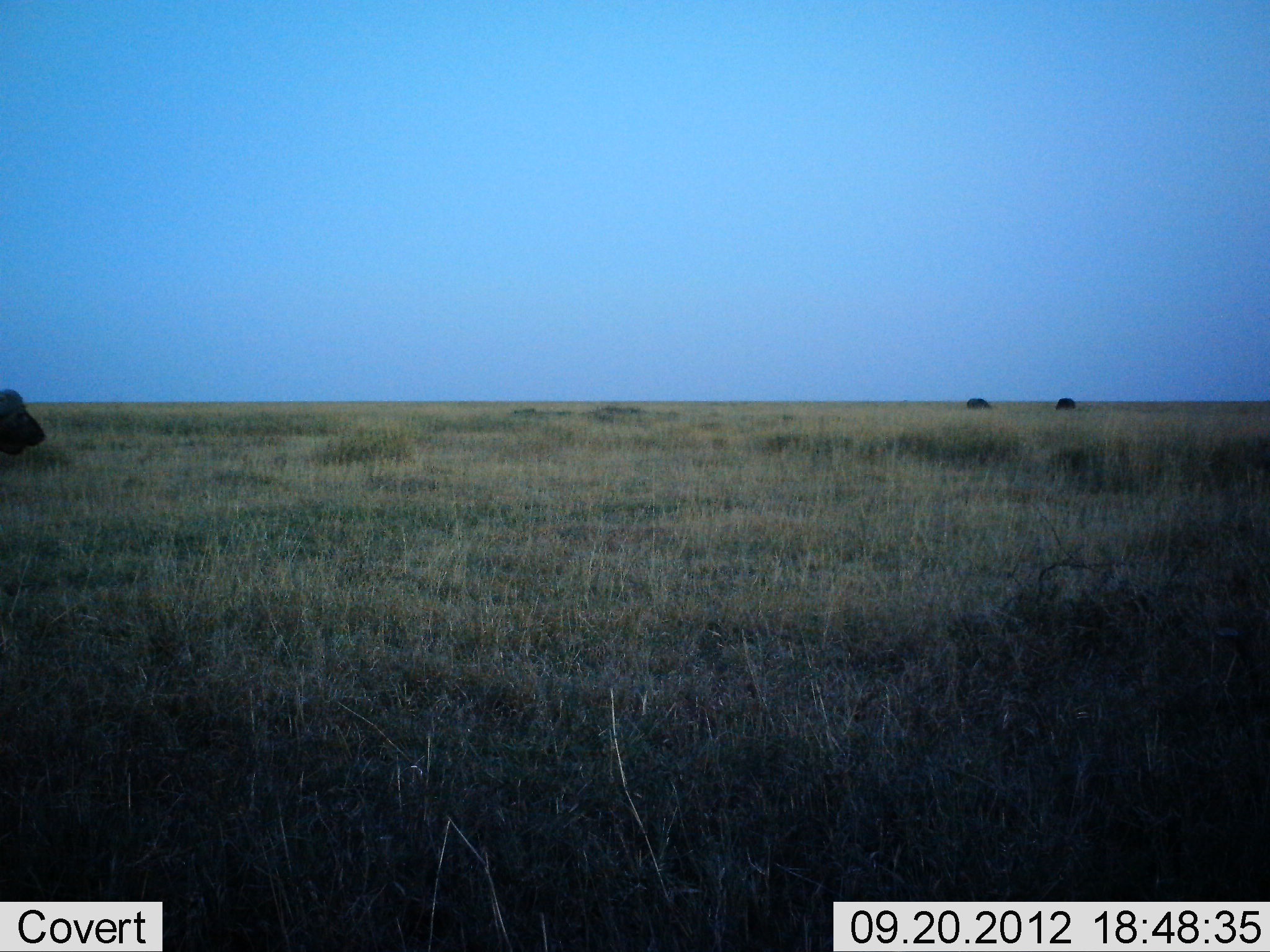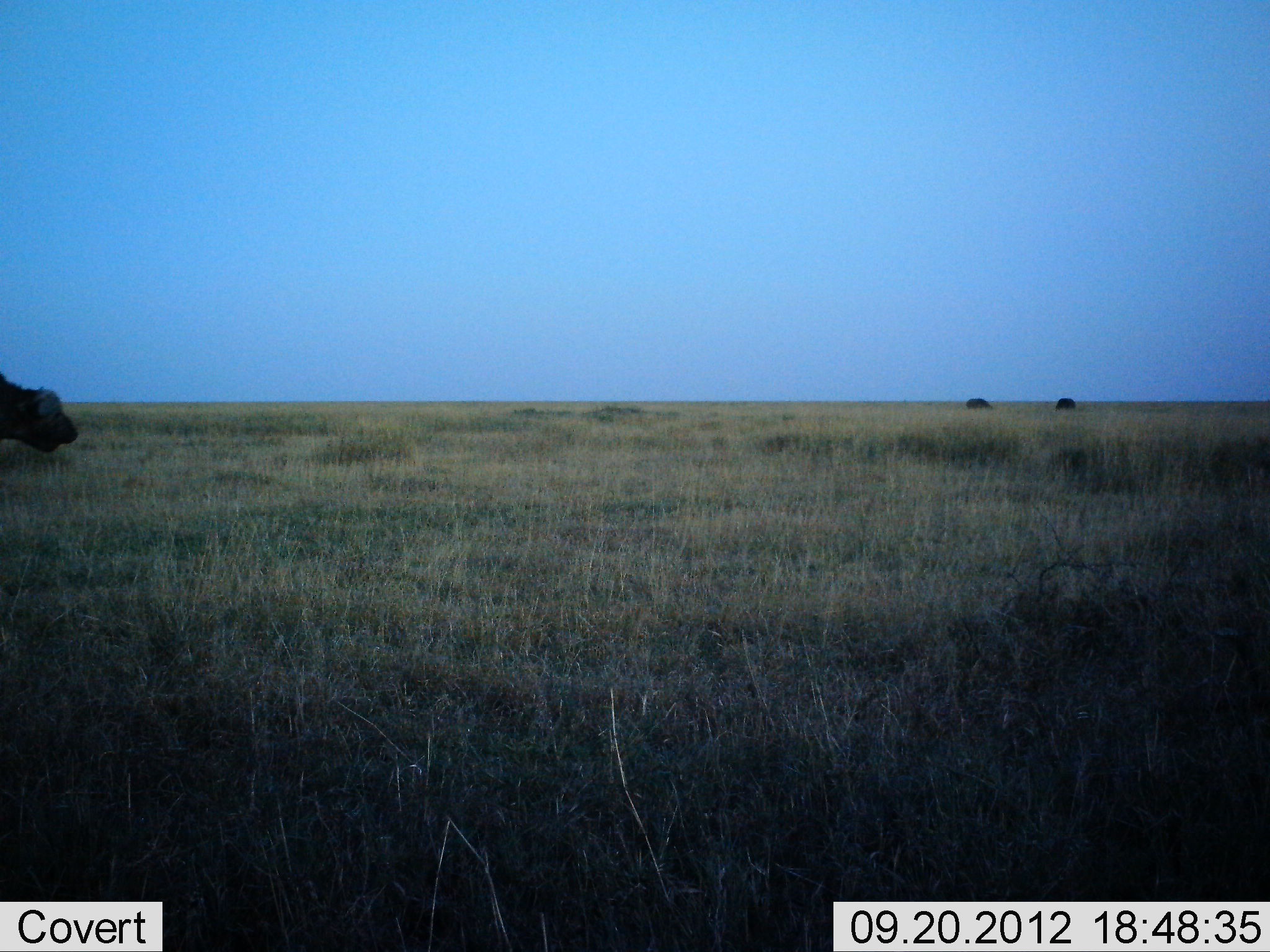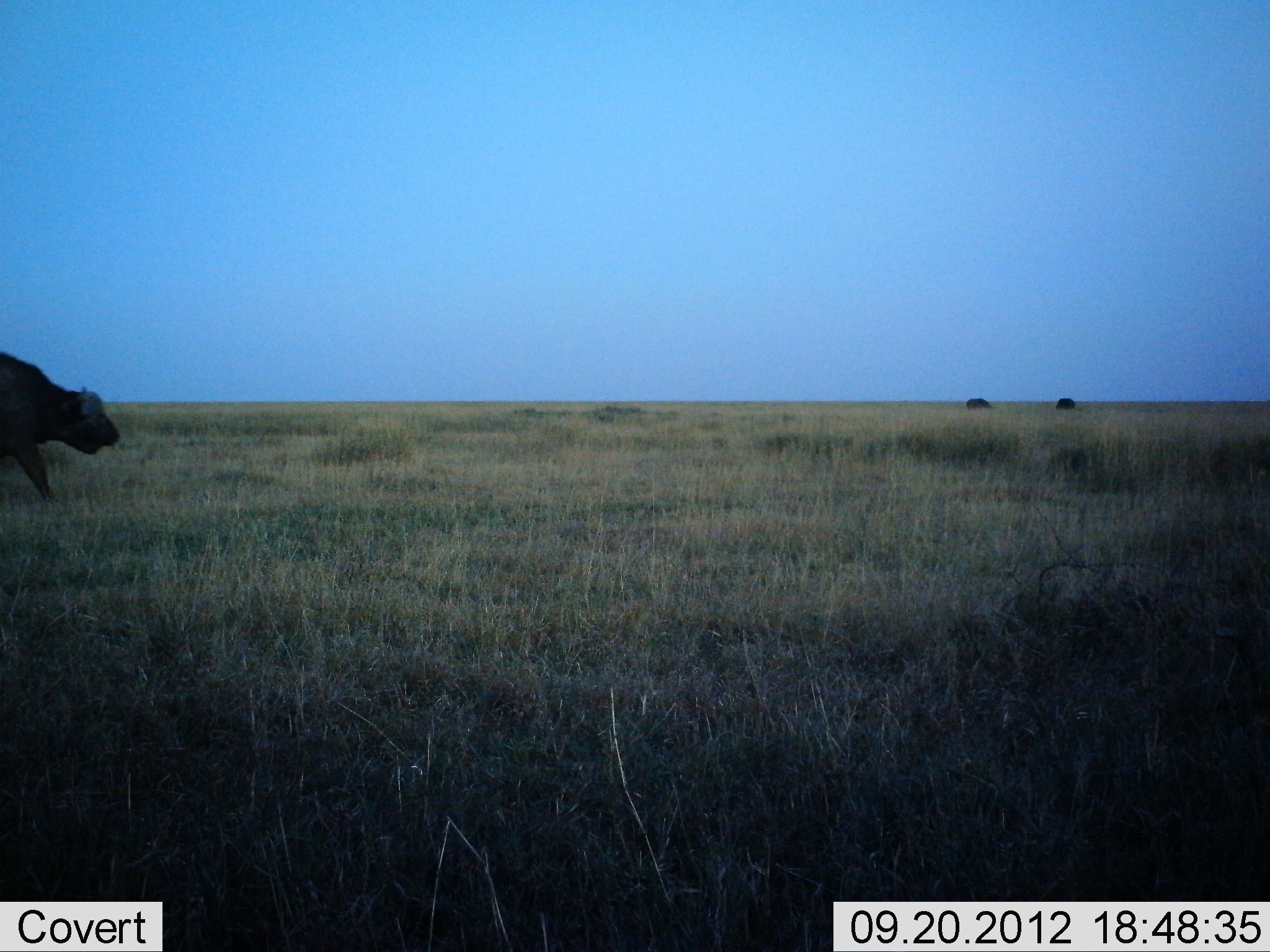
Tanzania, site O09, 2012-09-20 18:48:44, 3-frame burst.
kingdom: Animalia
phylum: Chordata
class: Mammalia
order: Artiodactyla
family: Bovidae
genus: Syncerus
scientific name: Syncerus caffer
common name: cape buffalo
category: buffalo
Buffalo (cape buffalo) (Syncerus caffer), count 1. Behavior (volunteer vote fractions): standing 20%, resting 0%, moving 90%, interacting 0%. Young present (vote fraction): 0%. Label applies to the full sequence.